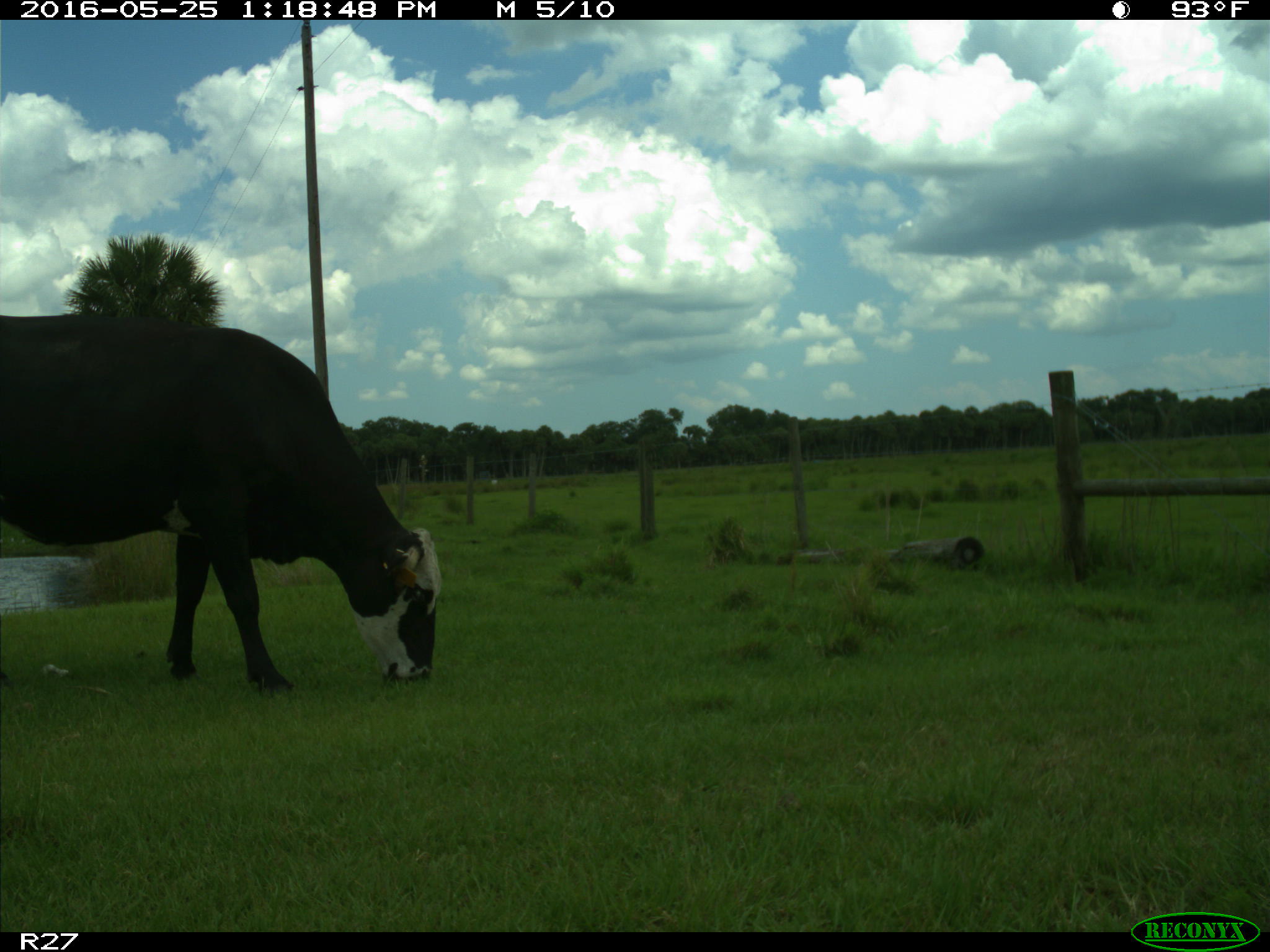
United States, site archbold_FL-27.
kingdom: Animalia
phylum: Chordata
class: Mammalia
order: Artiodactyla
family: Bovidae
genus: Bos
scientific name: Bos taurus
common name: domestic cow